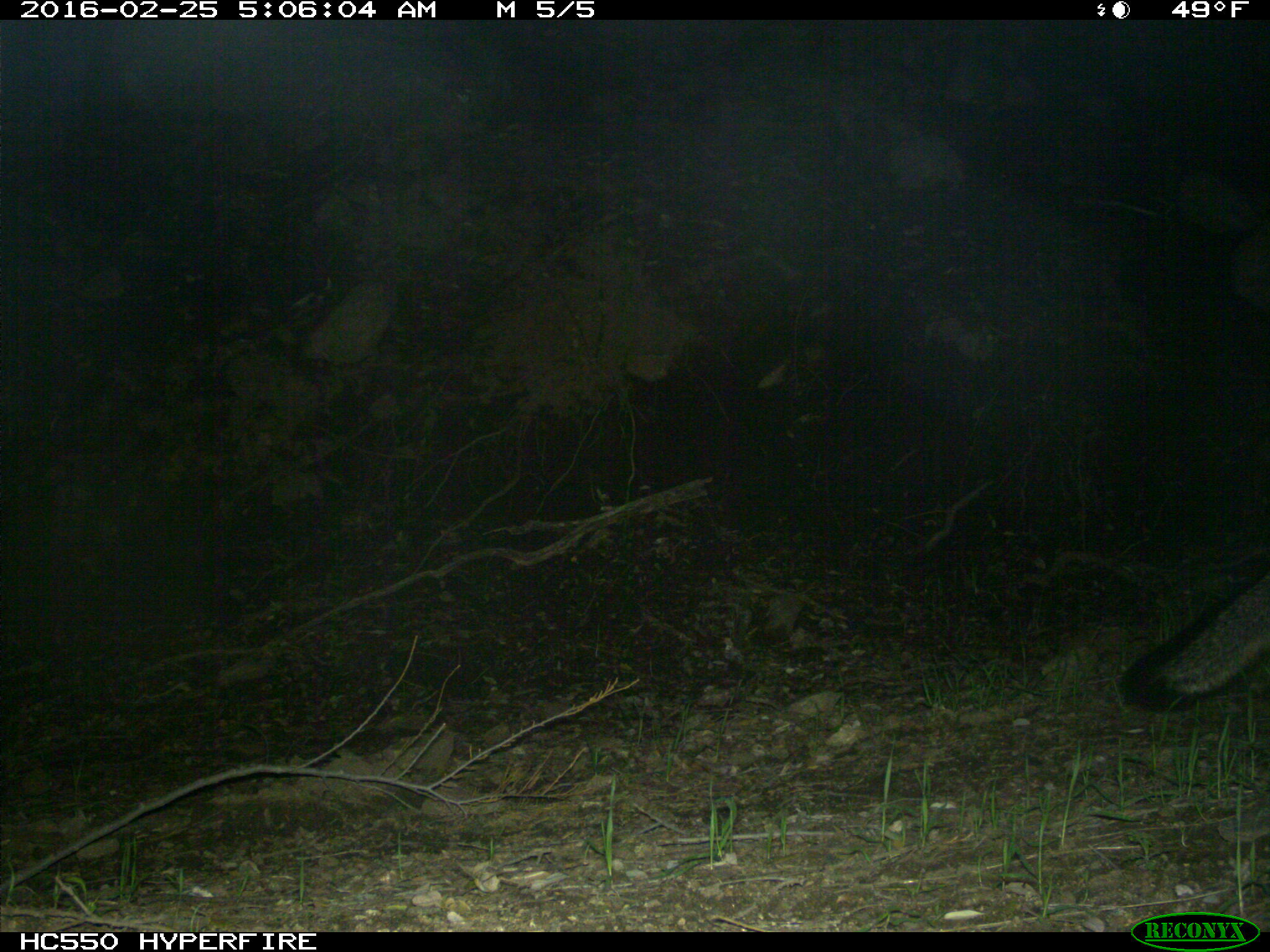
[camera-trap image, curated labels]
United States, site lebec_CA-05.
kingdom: Animalia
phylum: Chordata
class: Mammalia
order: Carnivora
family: Canidae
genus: Urocyon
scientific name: Urocyon cinereoargenteus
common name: gray fox